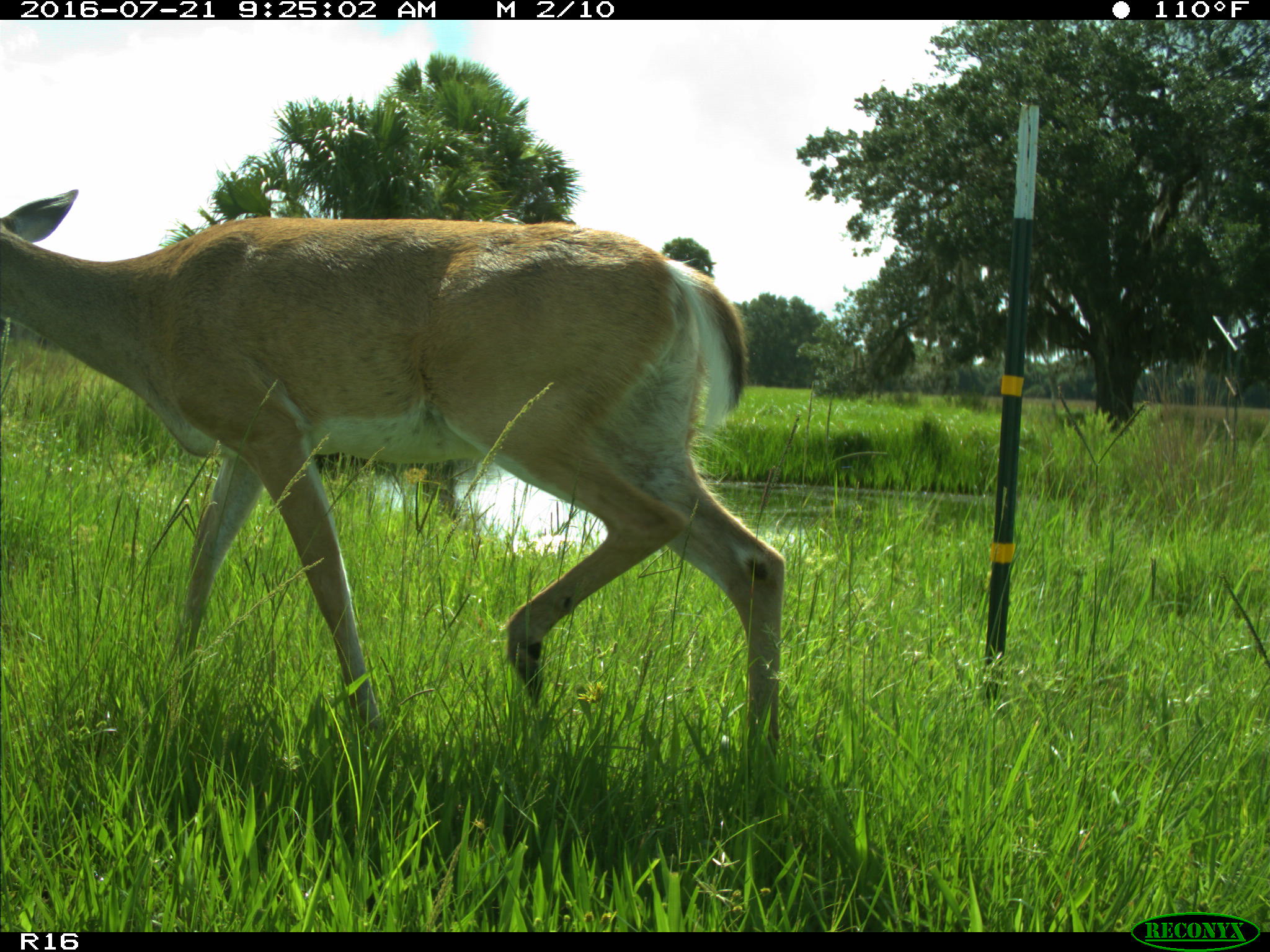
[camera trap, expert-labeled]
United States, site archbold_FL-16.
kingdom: Animalia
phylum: Chordata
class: Mammalia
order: Artiodactyla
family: Cervidae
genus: Odocoileus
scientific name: Odocoileus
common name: deer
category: unidentified deer